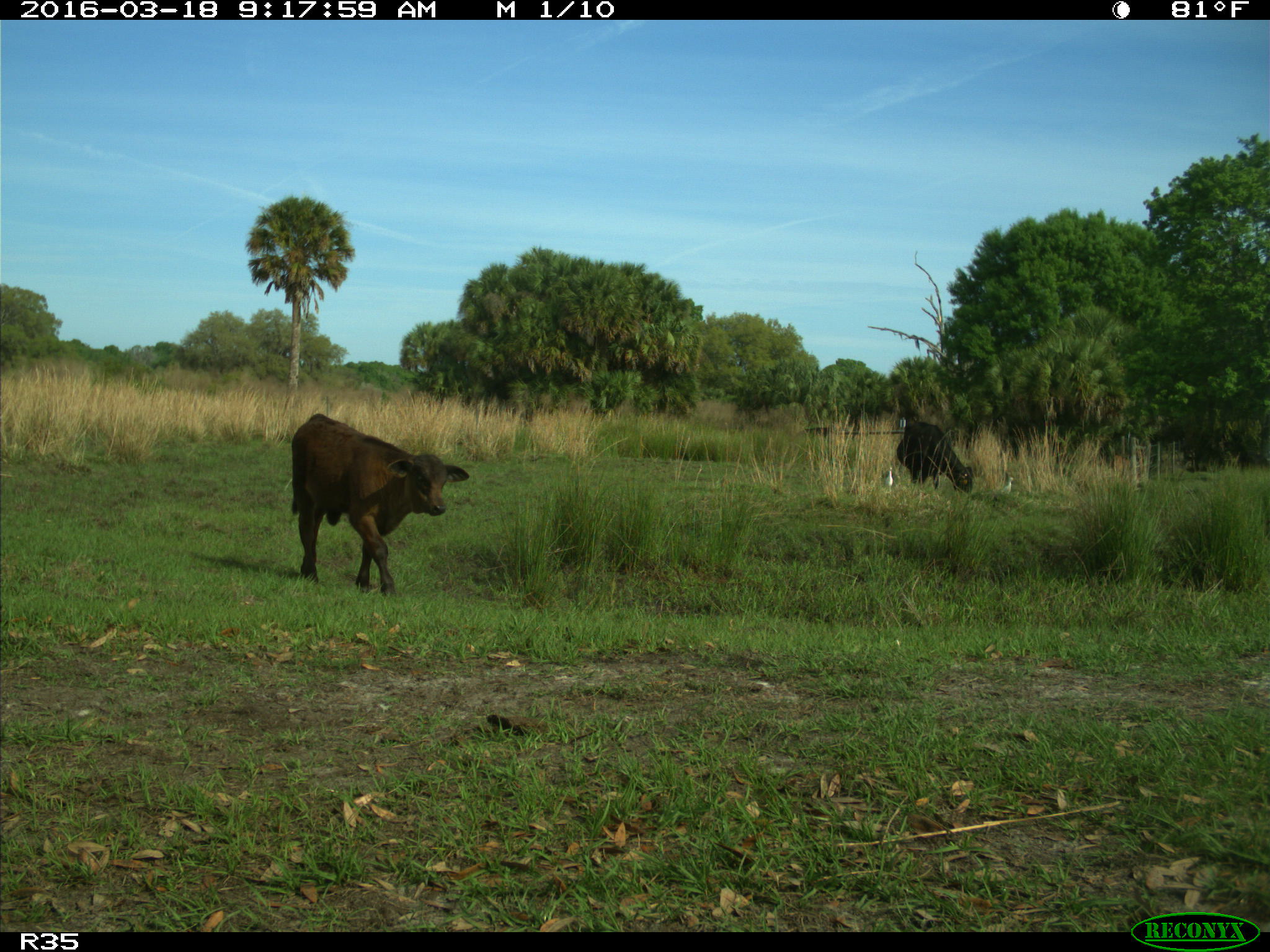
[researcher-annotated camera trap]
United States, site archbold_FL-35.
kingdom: Animalia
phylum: Chordata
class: Mammalia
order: Artiodactyla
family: Bovidae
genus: Bos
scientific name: Bos taurus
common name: domestic cow